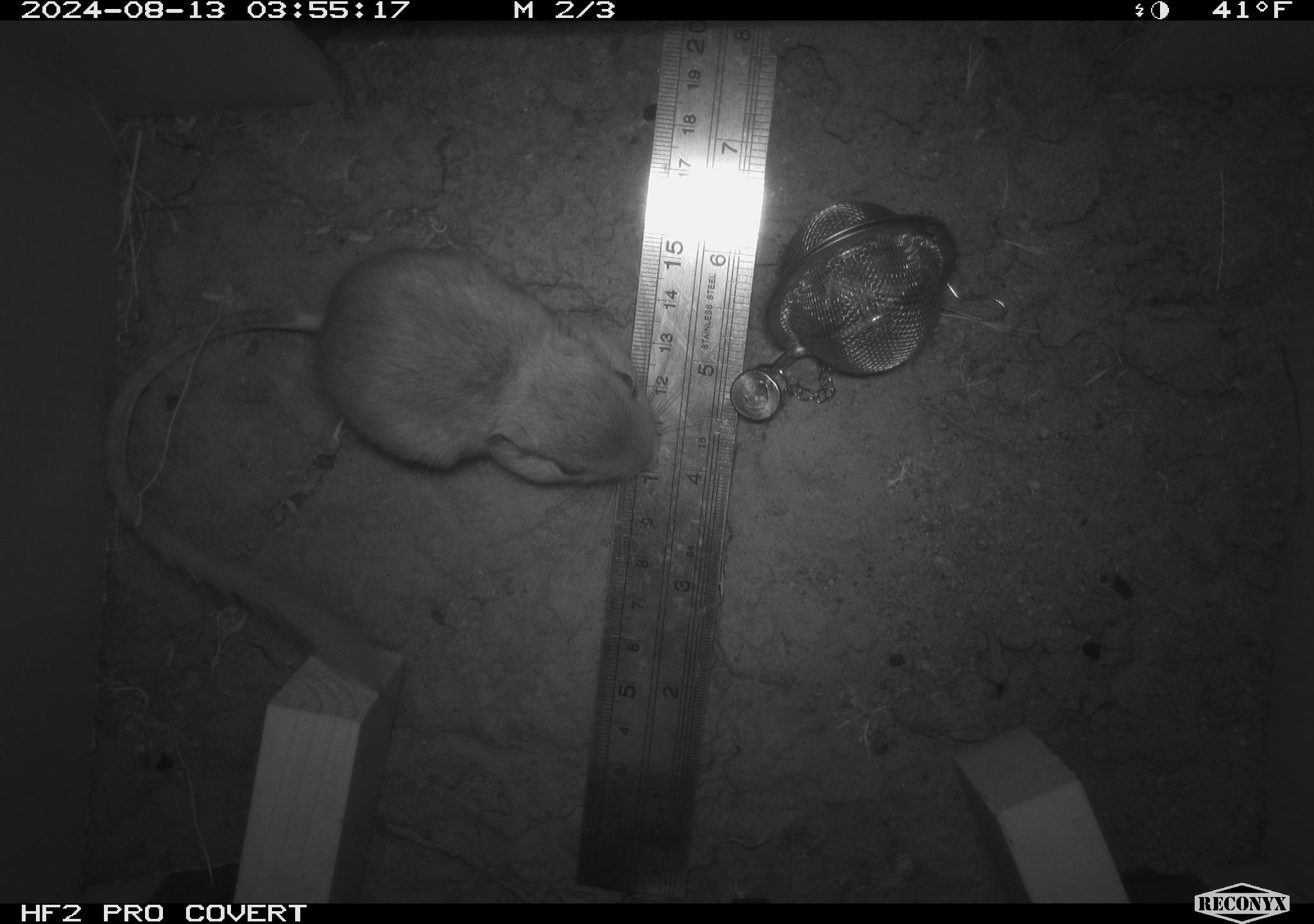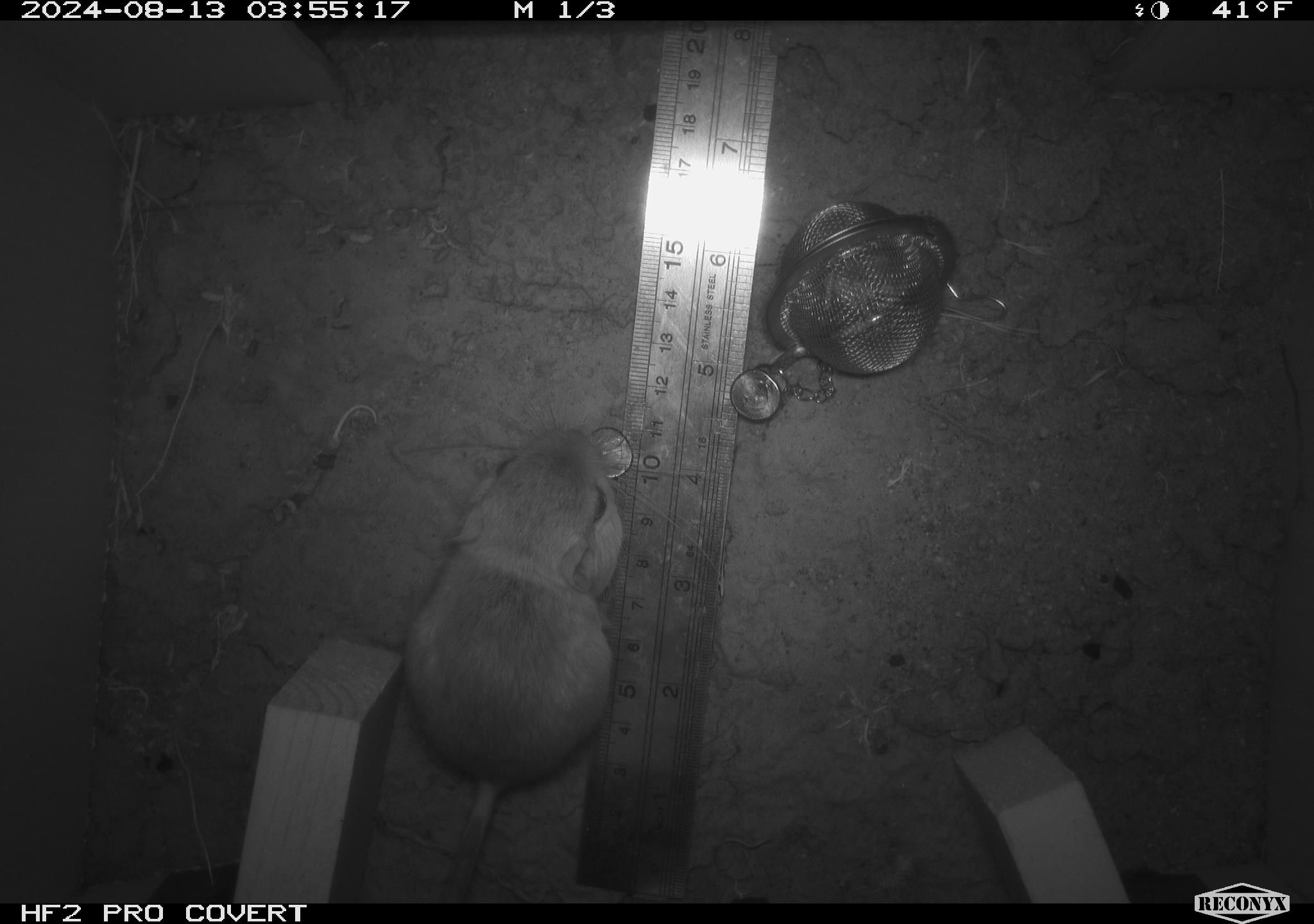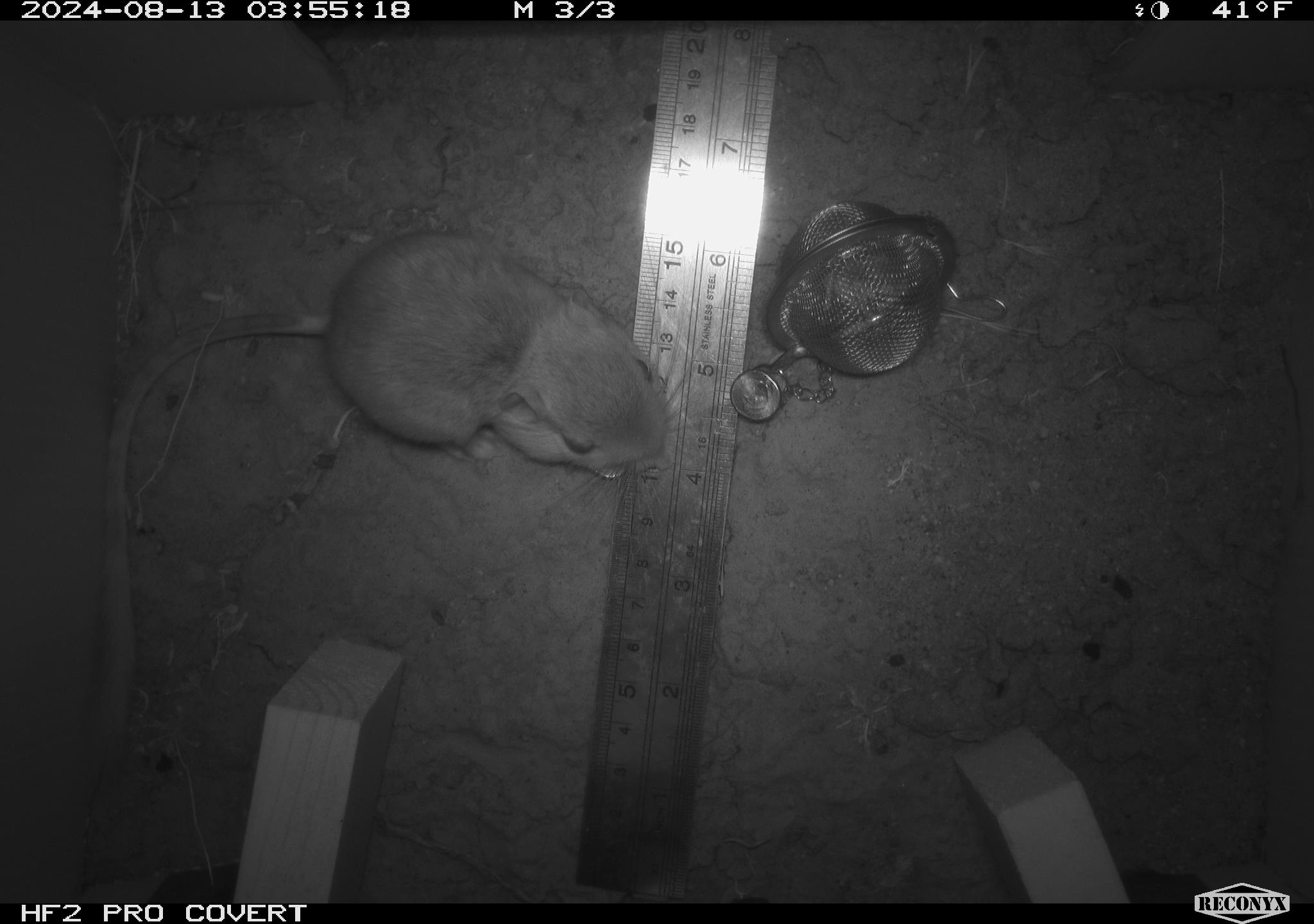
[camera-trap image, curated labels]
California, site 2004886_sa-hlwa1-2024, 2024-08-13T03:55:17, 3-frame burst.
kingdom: Animalia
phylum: Chordata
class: Mammalia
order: Rodentia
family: Heteromyidae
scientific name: Heteromyidae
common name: kangaroo rats and pocket mice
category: heteromyidae family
Heteromyidae family (kangaroo rats and pocket mice) (Heteromyidae).